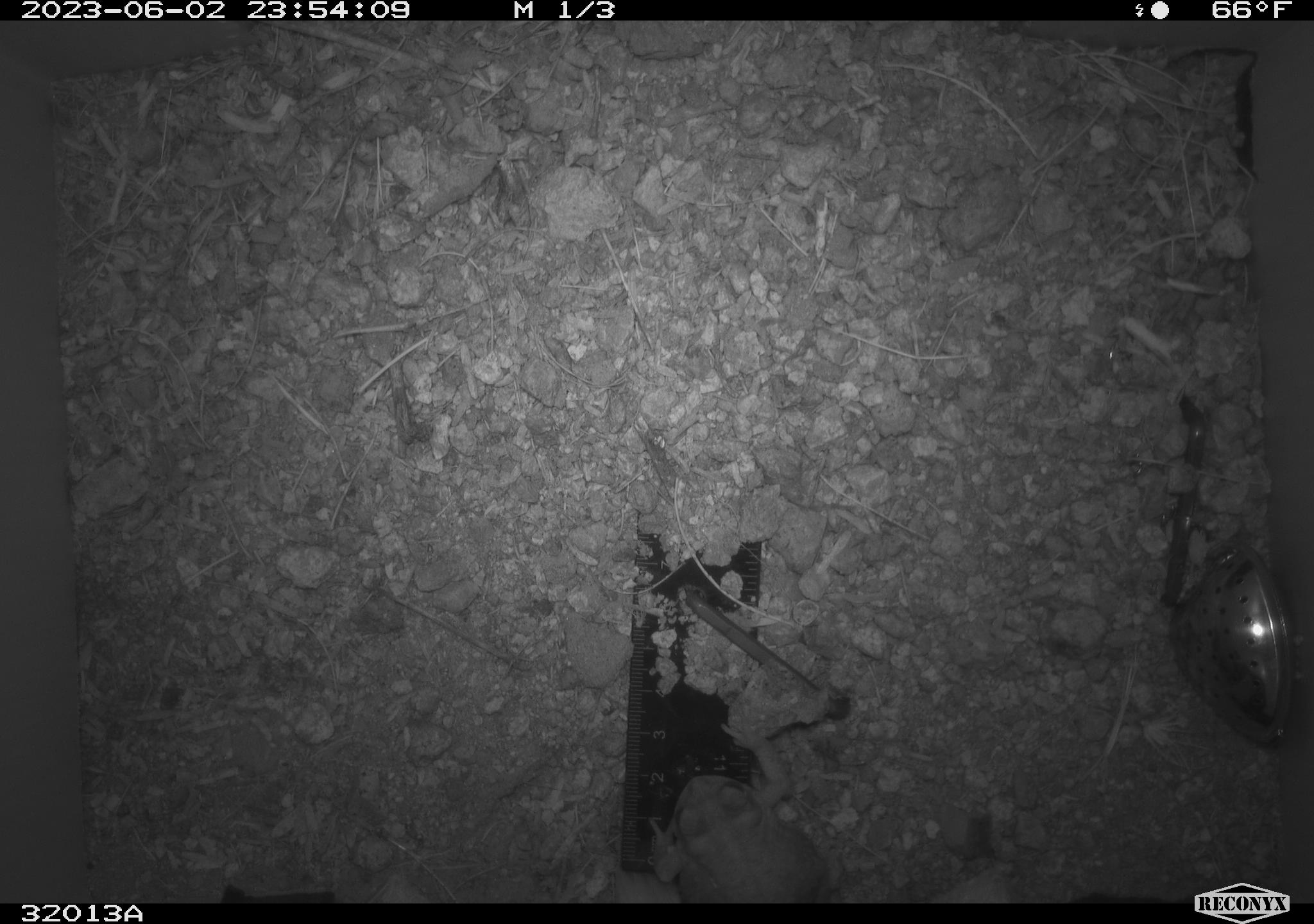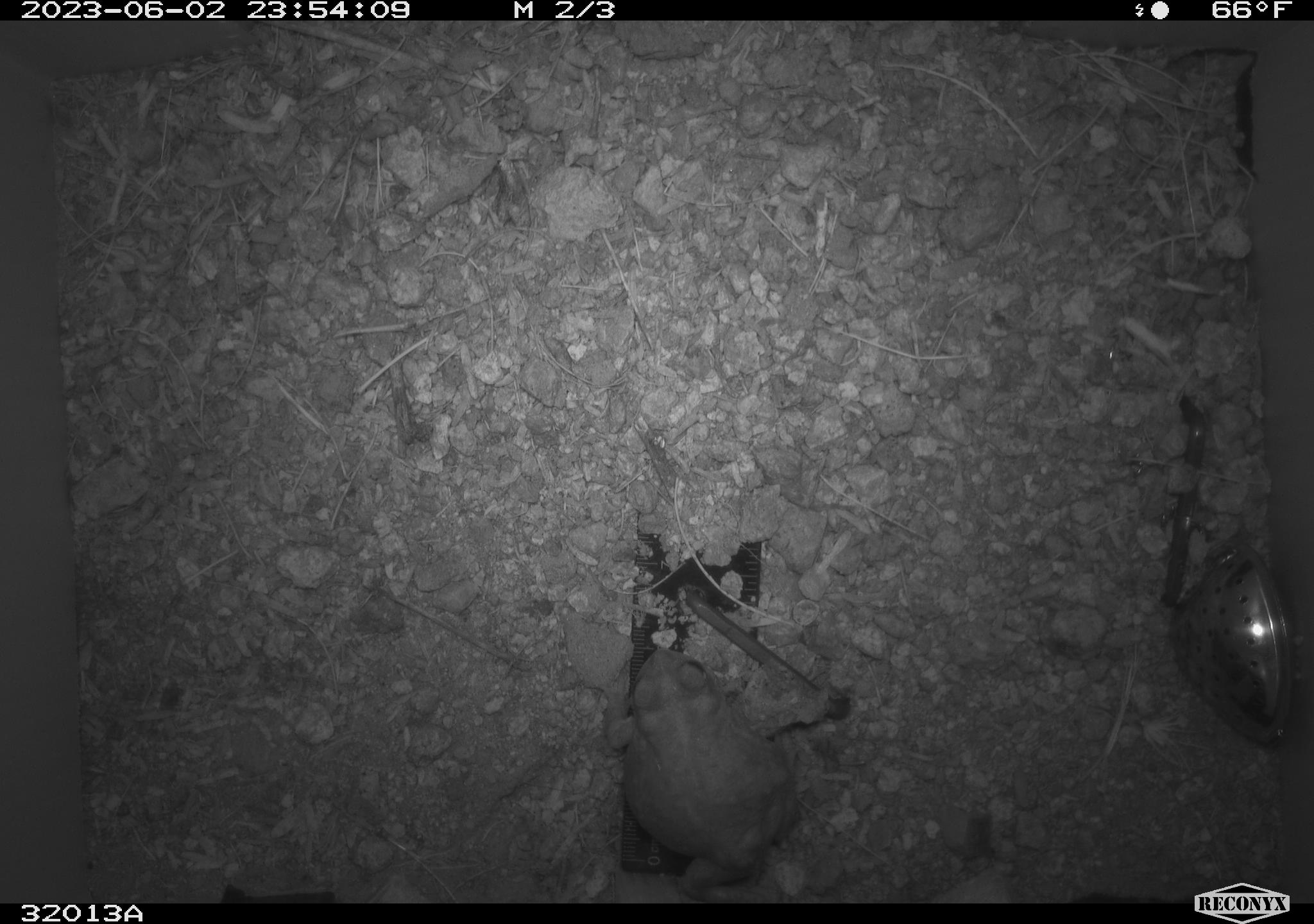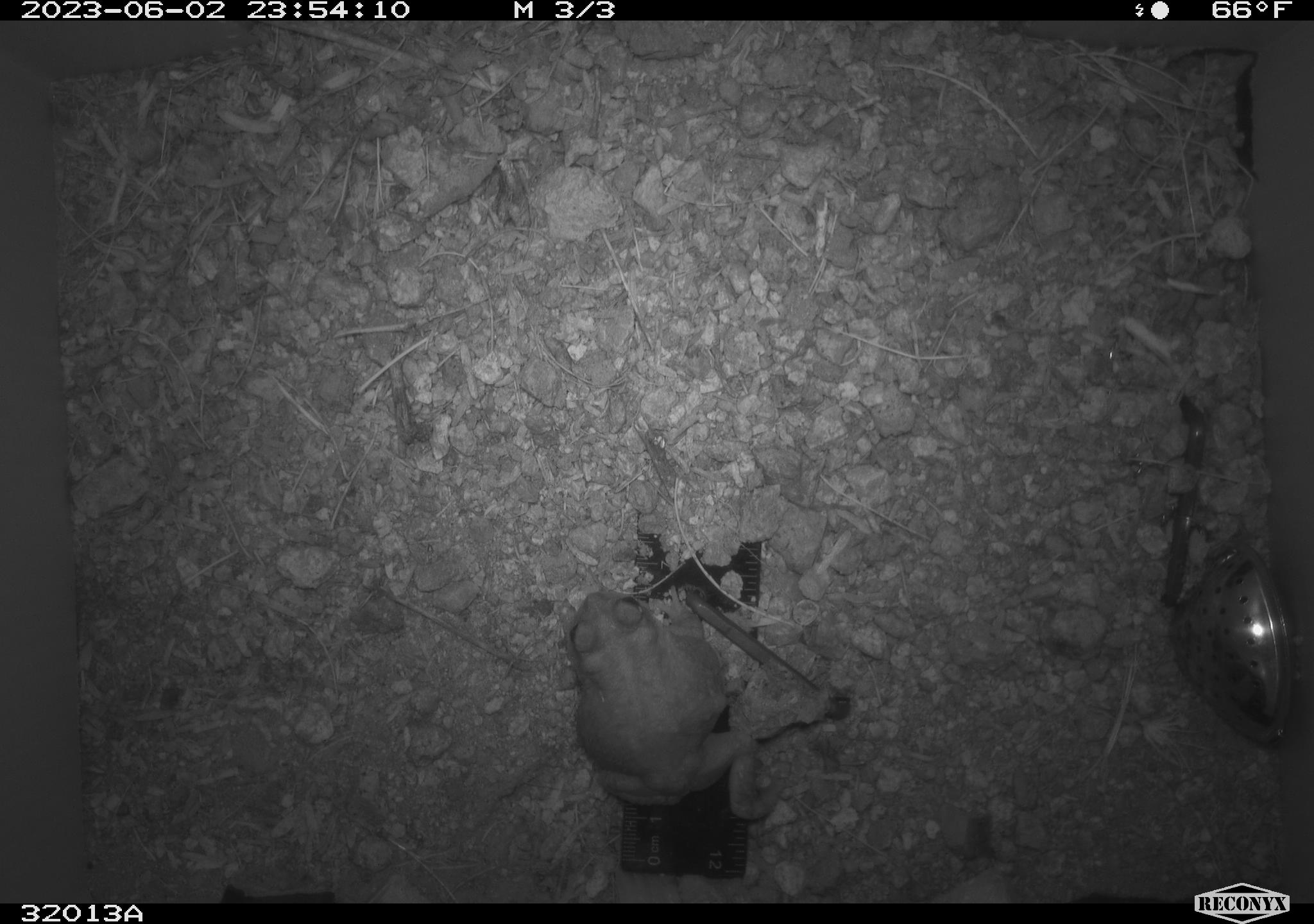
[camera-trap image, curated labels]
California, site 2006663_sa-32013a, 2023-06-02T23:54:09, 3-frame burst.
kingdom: Animalia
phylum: Chordata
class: Amphibia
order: Anura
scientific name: Anura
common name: frogs